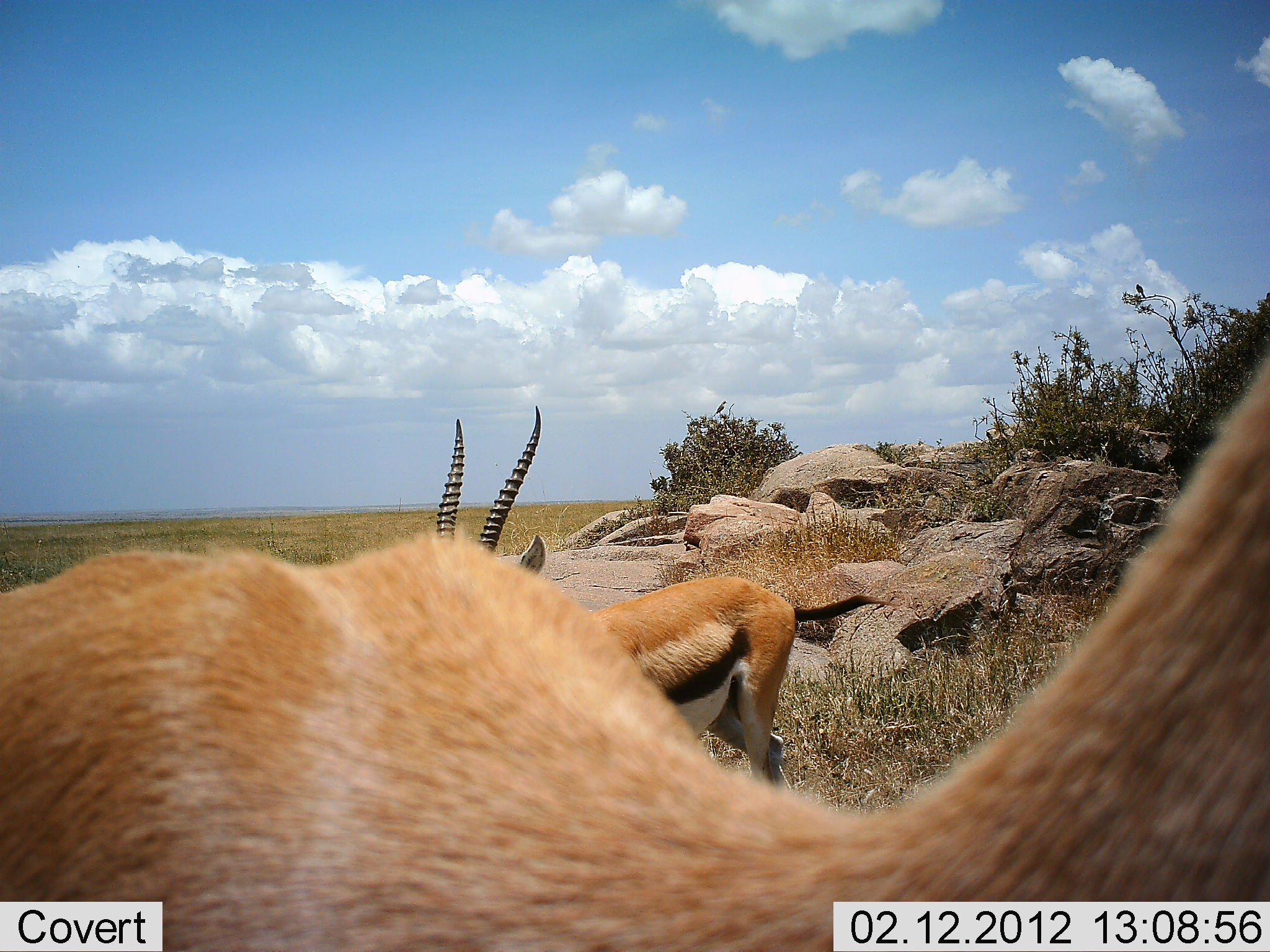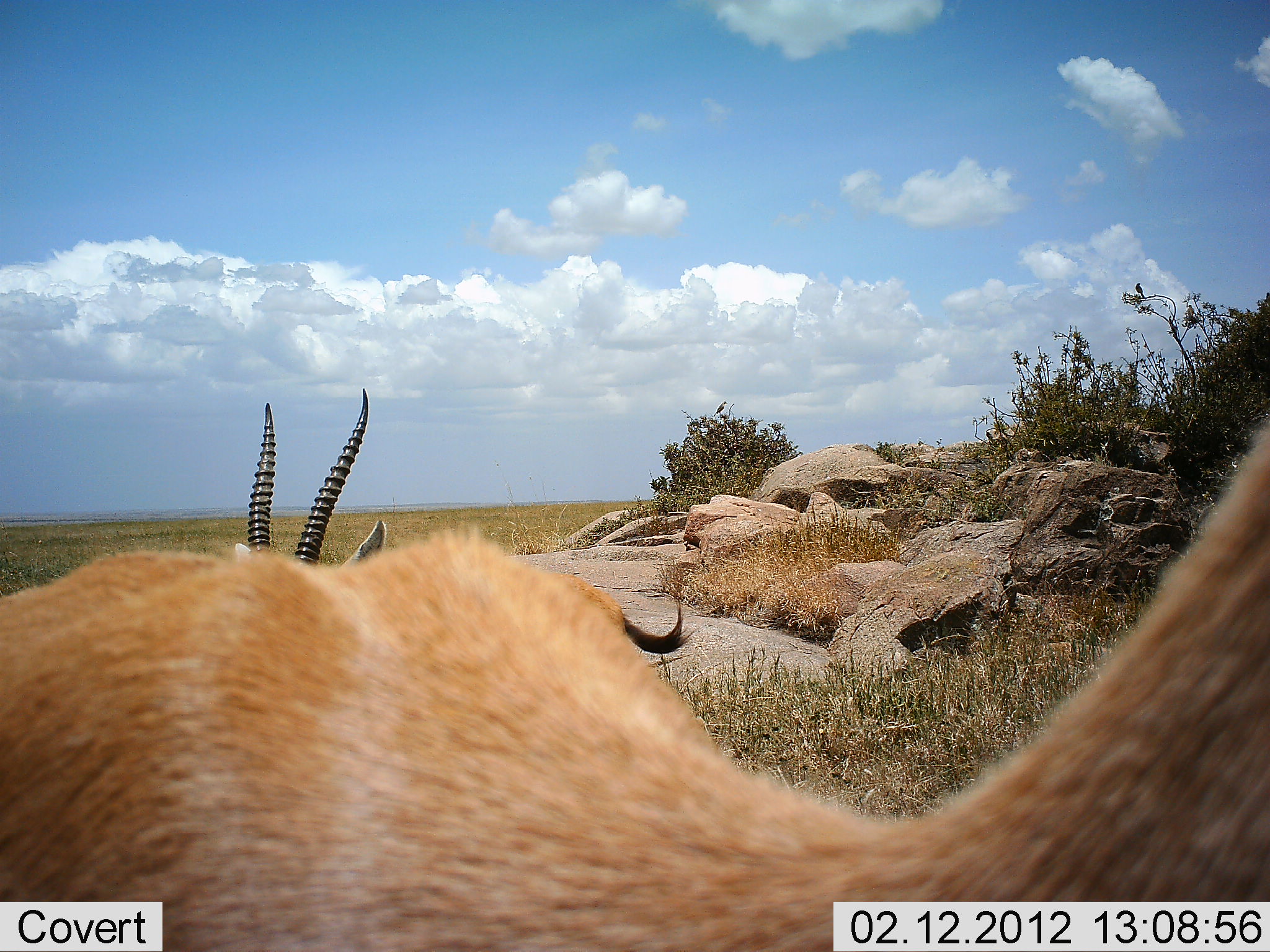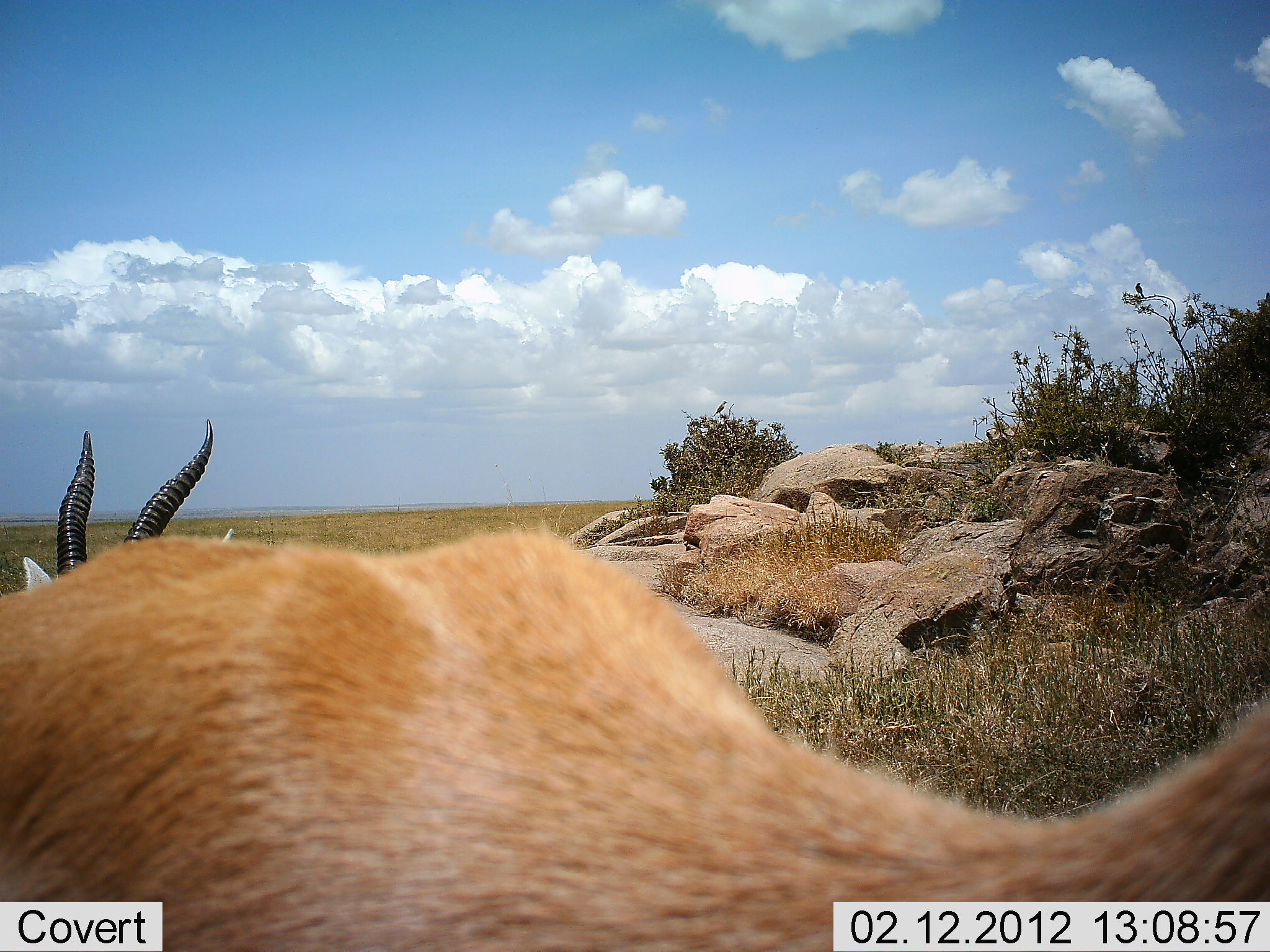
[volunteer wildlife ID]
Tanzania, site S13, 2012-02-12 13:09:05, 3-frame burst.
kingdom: Animalia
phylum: Chordata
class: Mammalia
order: Artiodactyla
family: Bovidae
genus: Eudorcas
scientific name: Eudorcas thomsonii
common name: thomson's gazelle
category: gazellethomsons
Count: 2.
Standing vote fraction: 40%.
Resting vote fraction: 7%.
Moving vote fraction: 73%.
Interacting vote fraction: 7%.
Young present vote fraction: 0%.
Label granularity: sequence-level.